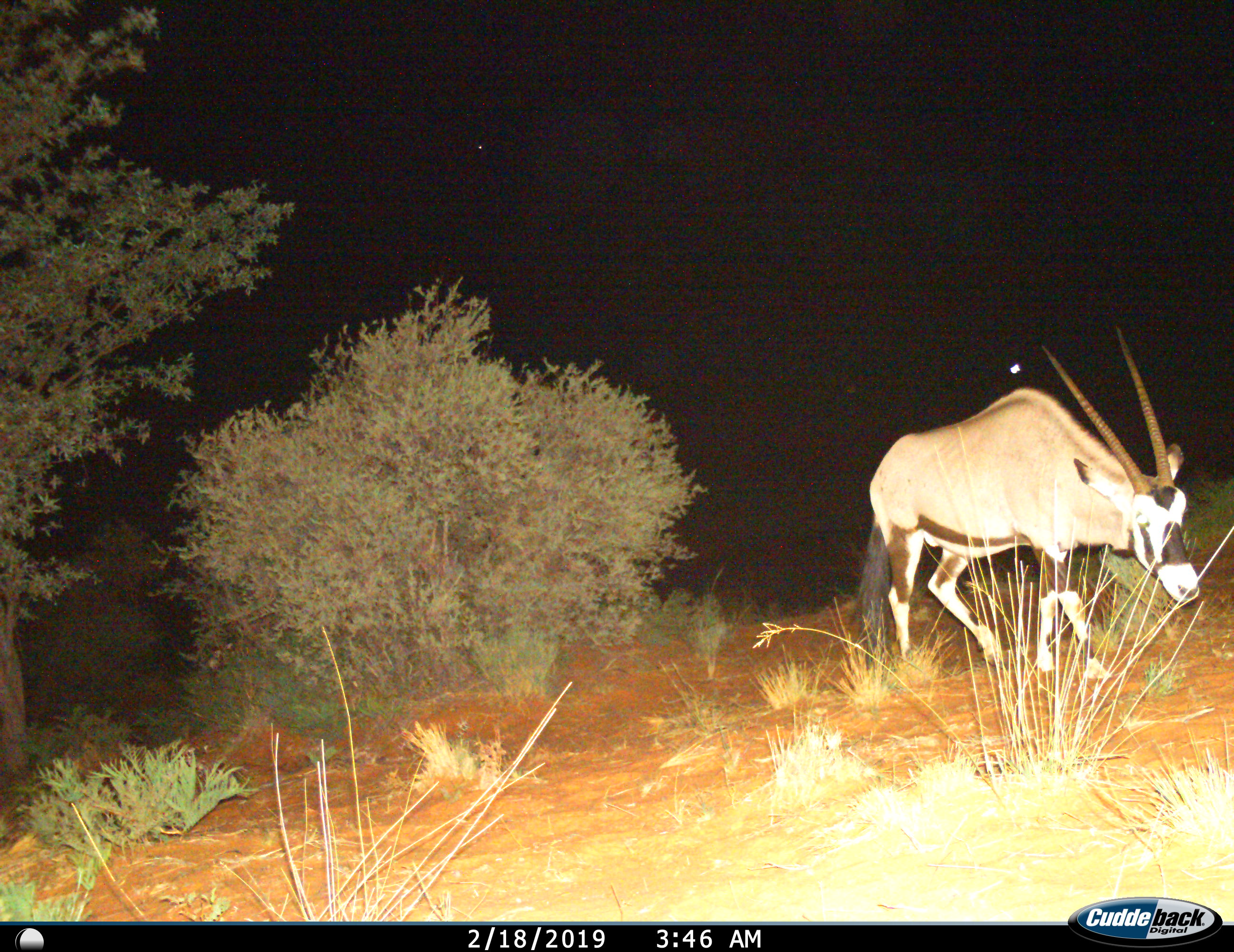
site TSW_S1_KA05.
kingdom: Animalia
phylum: Chordata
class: Mammalia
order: Artiodactyla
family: Bovidae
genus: Oryx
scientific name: Oryx gazella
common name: gemsbok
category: oryx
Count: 1.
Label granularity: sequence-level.